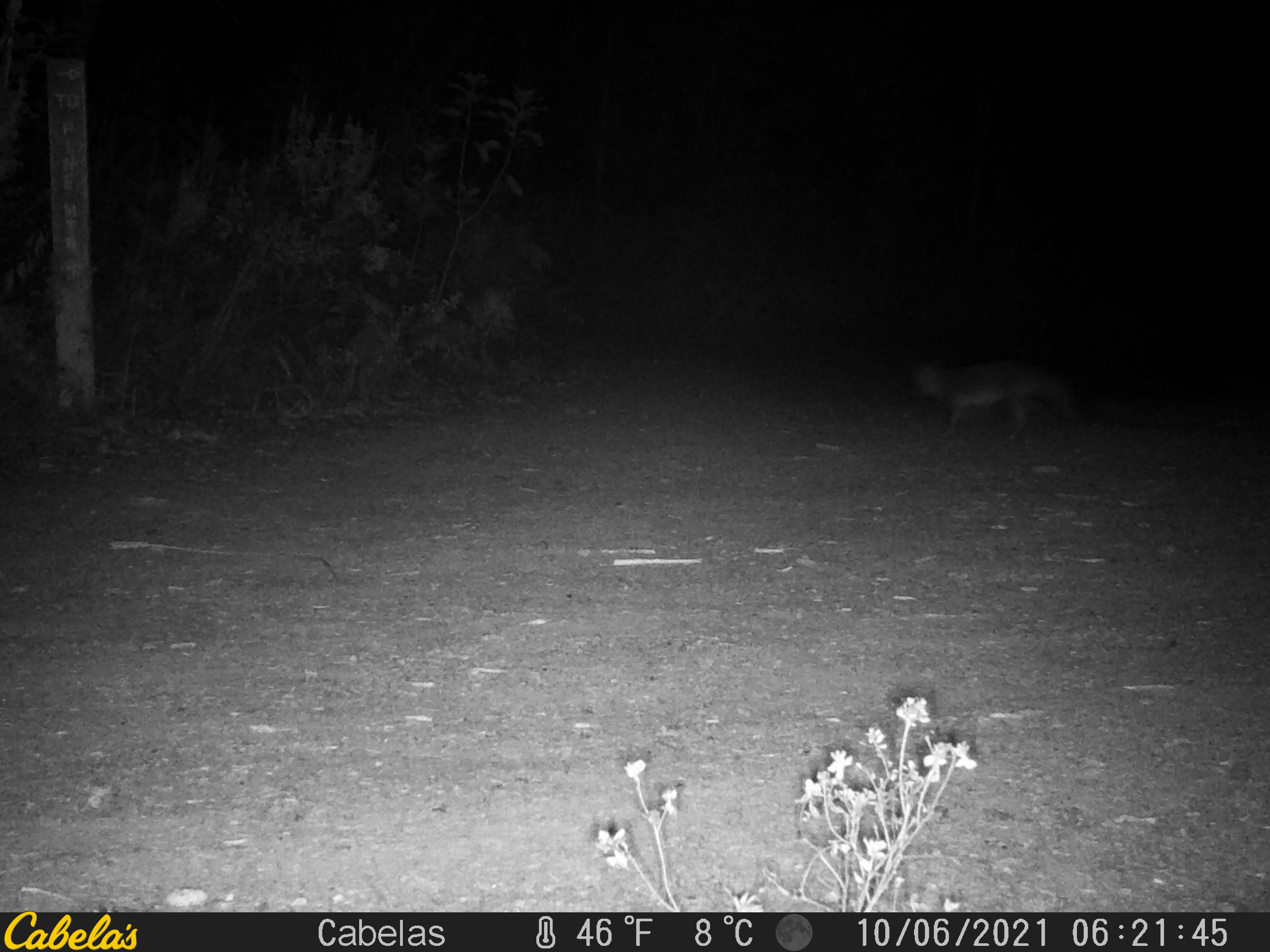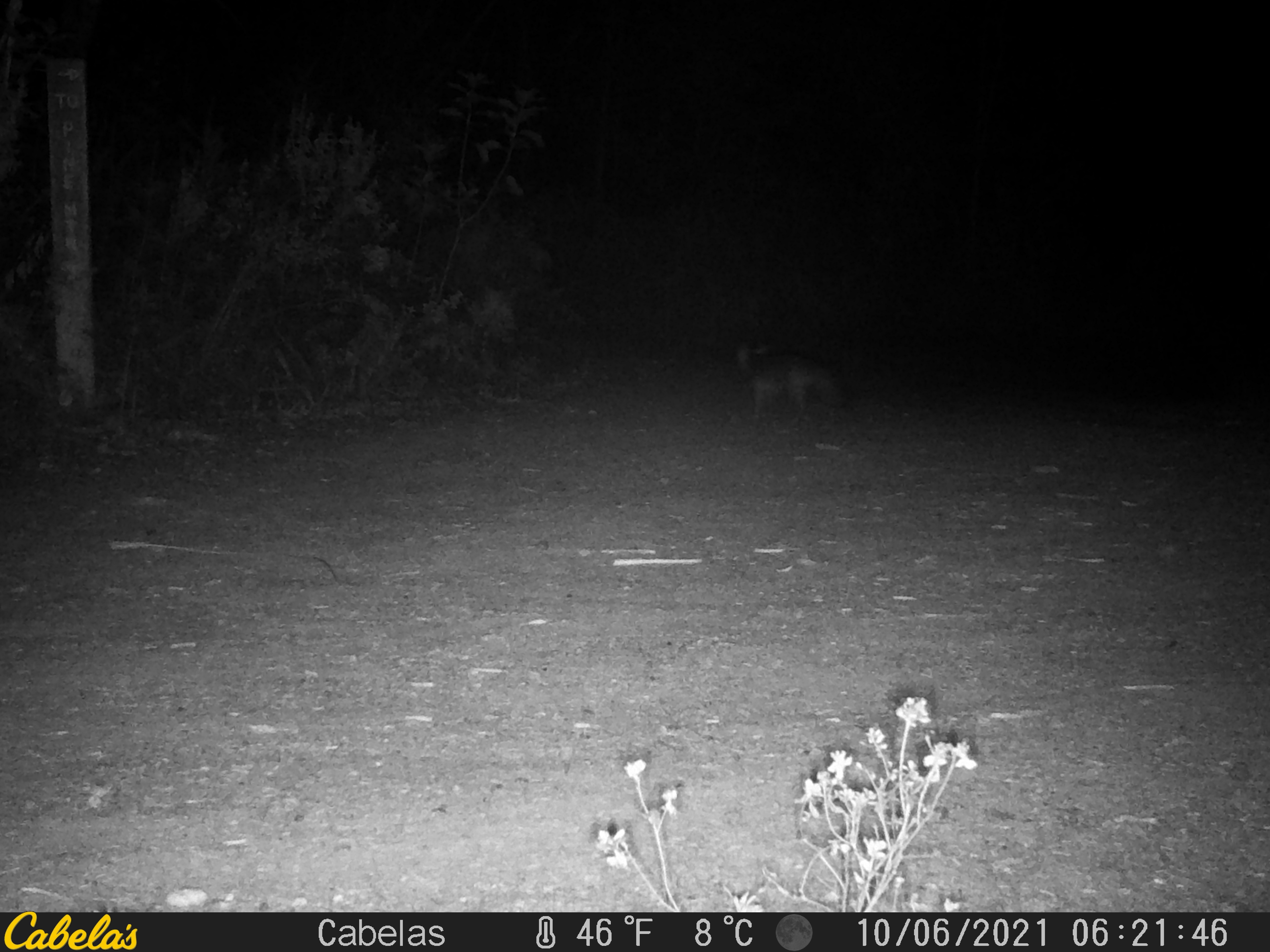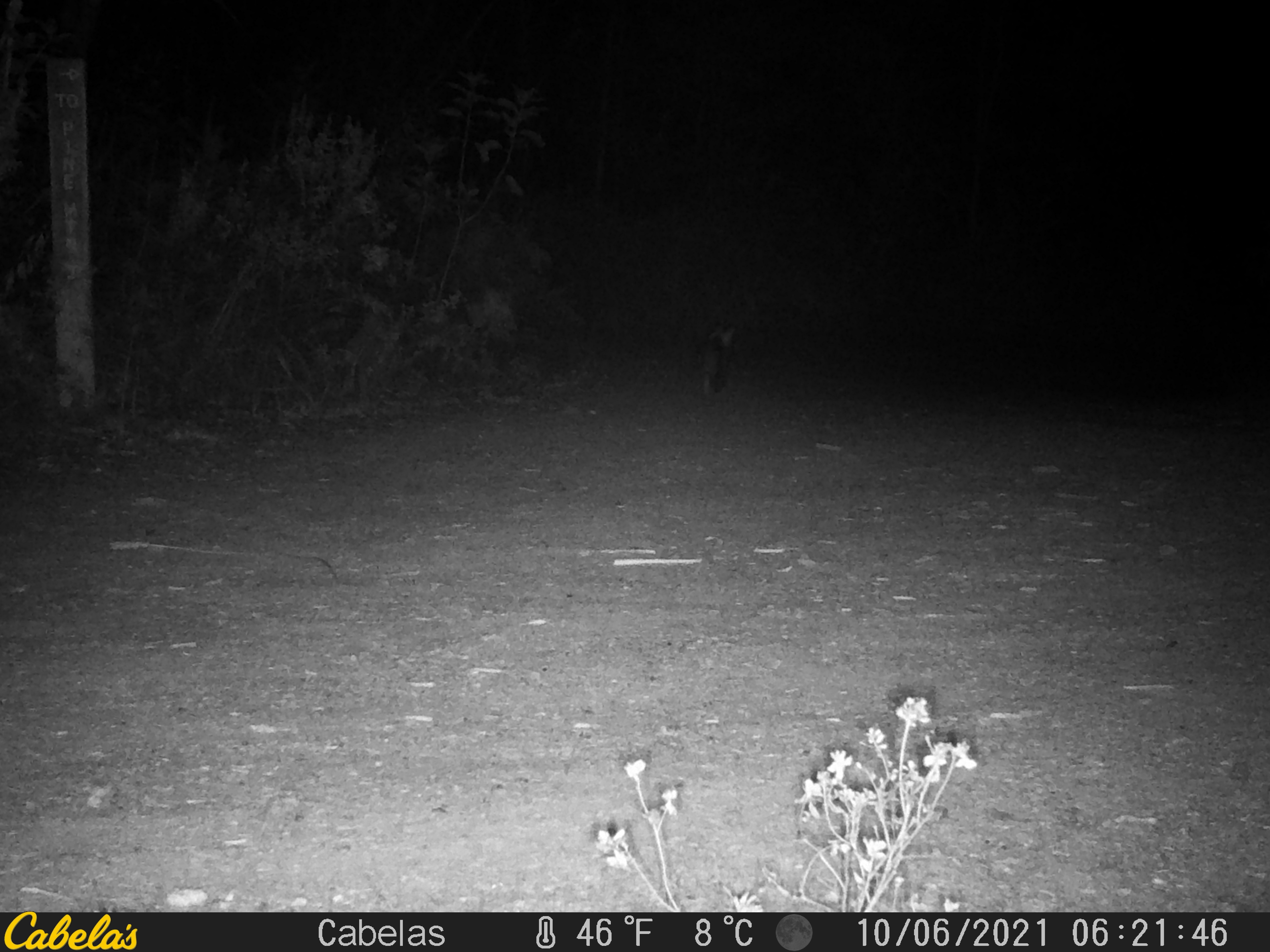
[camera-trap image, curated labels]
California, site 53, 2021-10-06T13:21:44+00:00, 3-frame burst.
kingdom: Animalia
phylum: Chordata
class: Mammalia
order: Carnivora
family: Canidae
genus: Urocyon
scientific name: Urocyon cinereoargenteus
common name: gray fox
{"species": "gray fox (Urocyon cinereoargenteus)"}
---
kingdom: Animalia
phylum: Chordata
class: Mammalia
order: Carnivora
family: Procyonidae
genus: Procyon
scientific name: Procyon lotor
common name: raccoon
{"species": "raccoon (Procyon lotor)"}